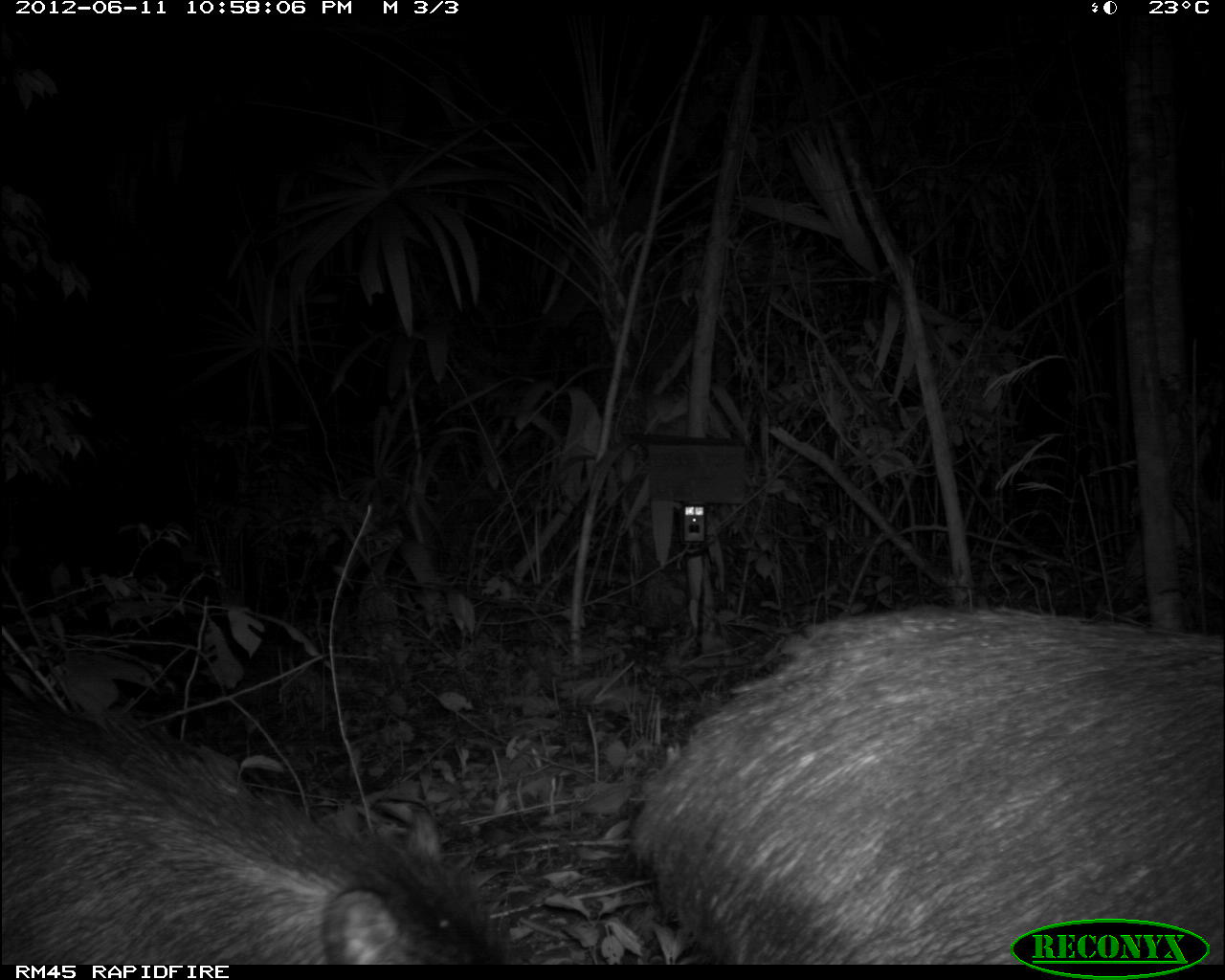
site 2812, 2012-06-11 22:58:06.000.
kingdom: Animalia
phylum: Chordata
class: Mammalia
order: Artiodactyla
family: Tayassuidae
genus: Tayassu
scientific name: Tayassu pecari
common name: white-lipped peccary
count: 18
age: adult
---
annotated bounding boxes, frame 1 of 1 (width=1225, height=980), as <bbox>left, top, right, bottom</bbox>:
tayassu pecari: <bbox>627, 604, 1224, 959</bbox>; <bbox>0, 671, 510, 968</bbox>